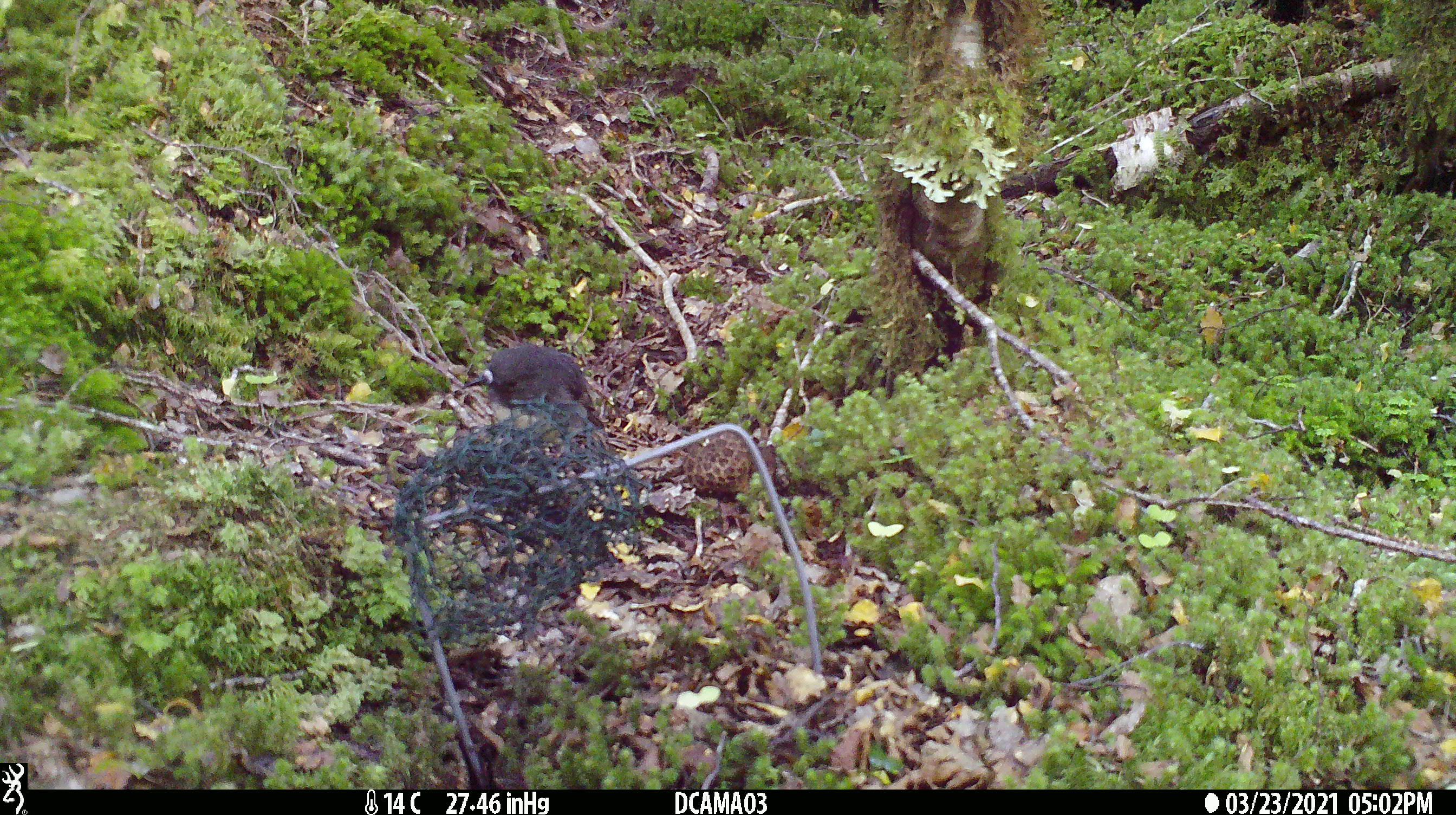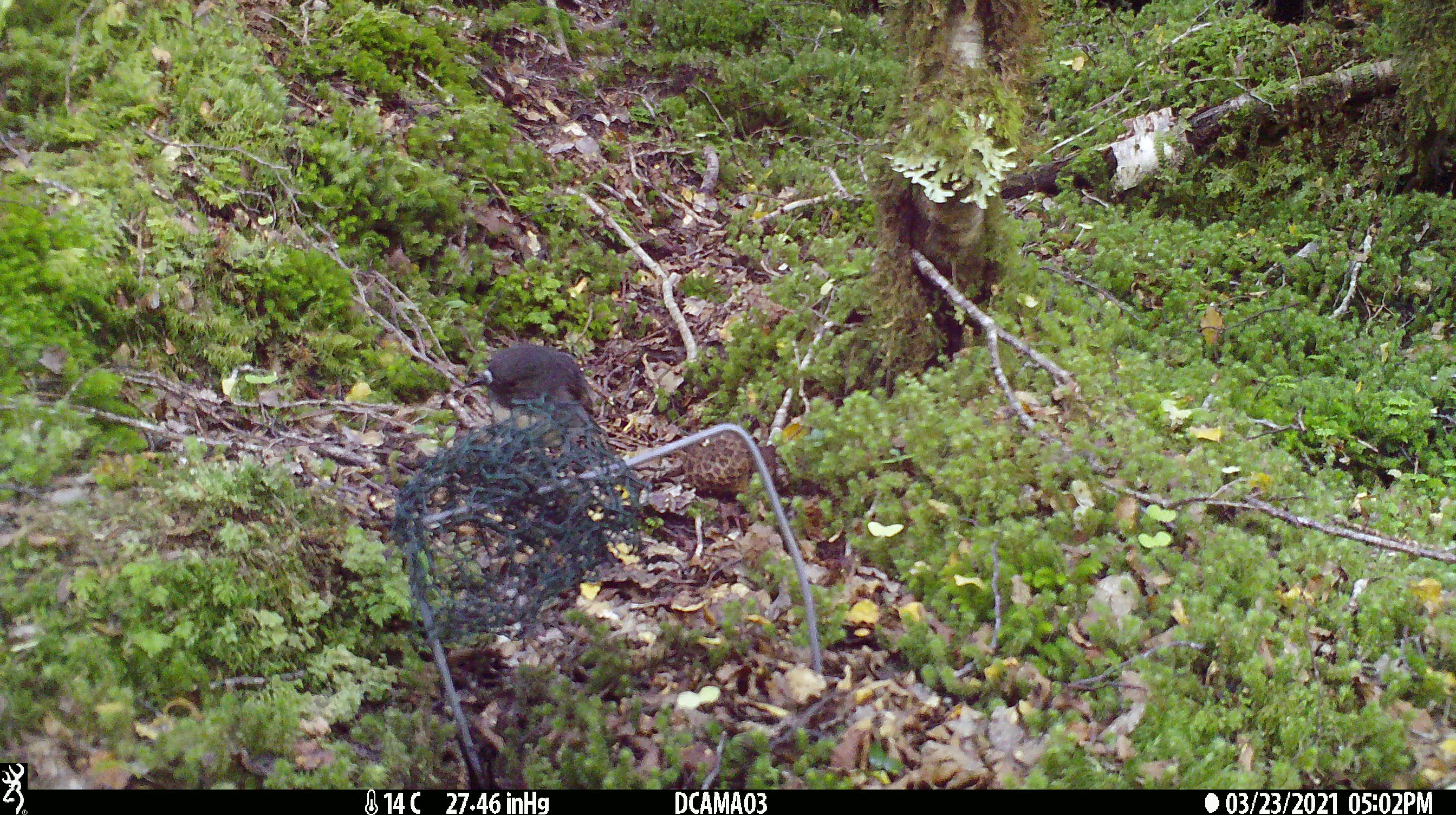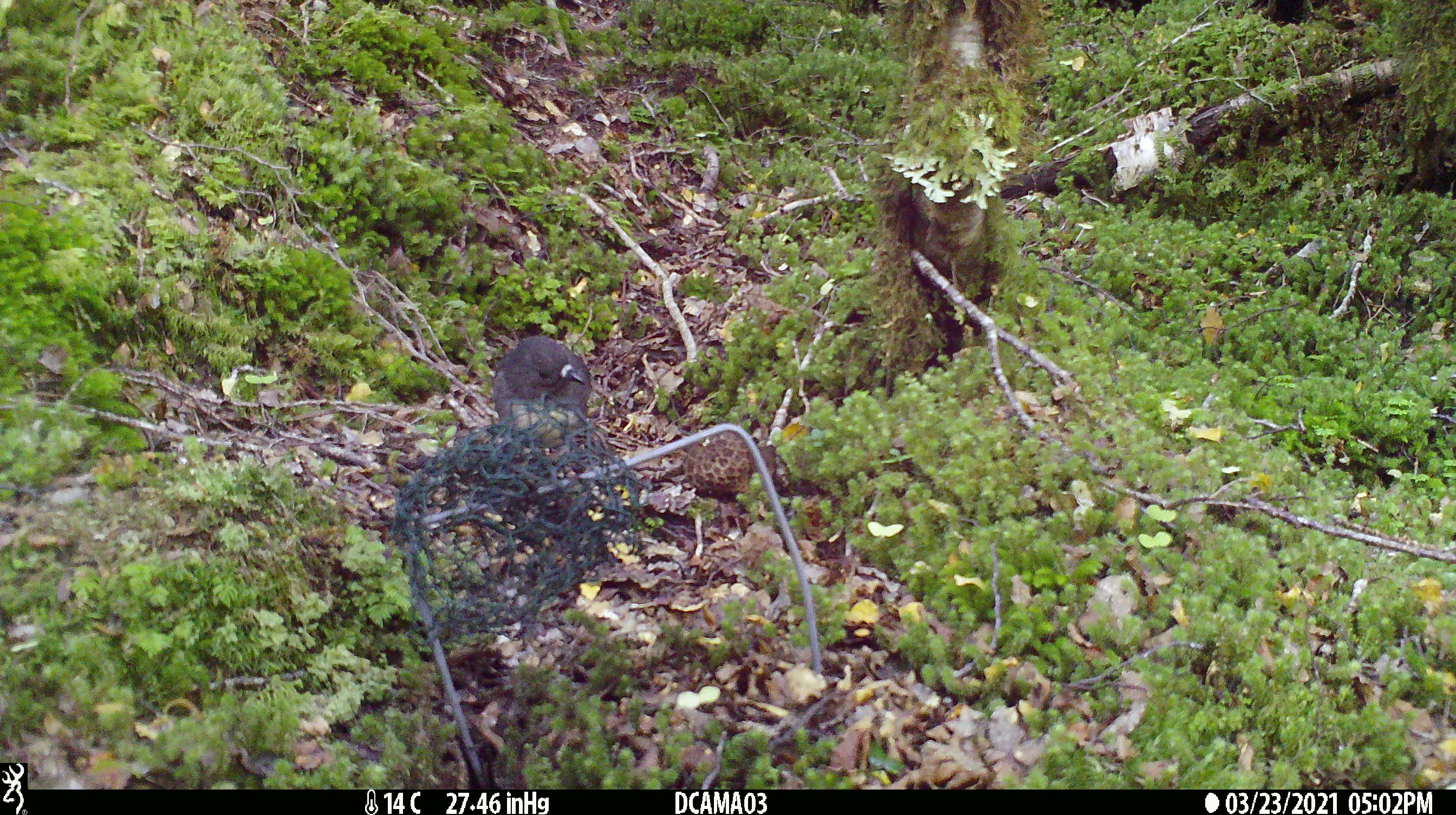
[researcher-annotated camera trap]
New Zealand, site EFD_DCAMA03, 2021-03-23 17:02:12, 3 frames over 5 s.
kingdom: Animalia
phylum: Chordata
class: Aves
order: Passeriformes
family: Petroicidae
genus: Petroica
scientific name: Petroica australis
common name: new zealand robin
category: robin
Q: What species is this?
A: Robin (new zealand robin) (Petroica australis).